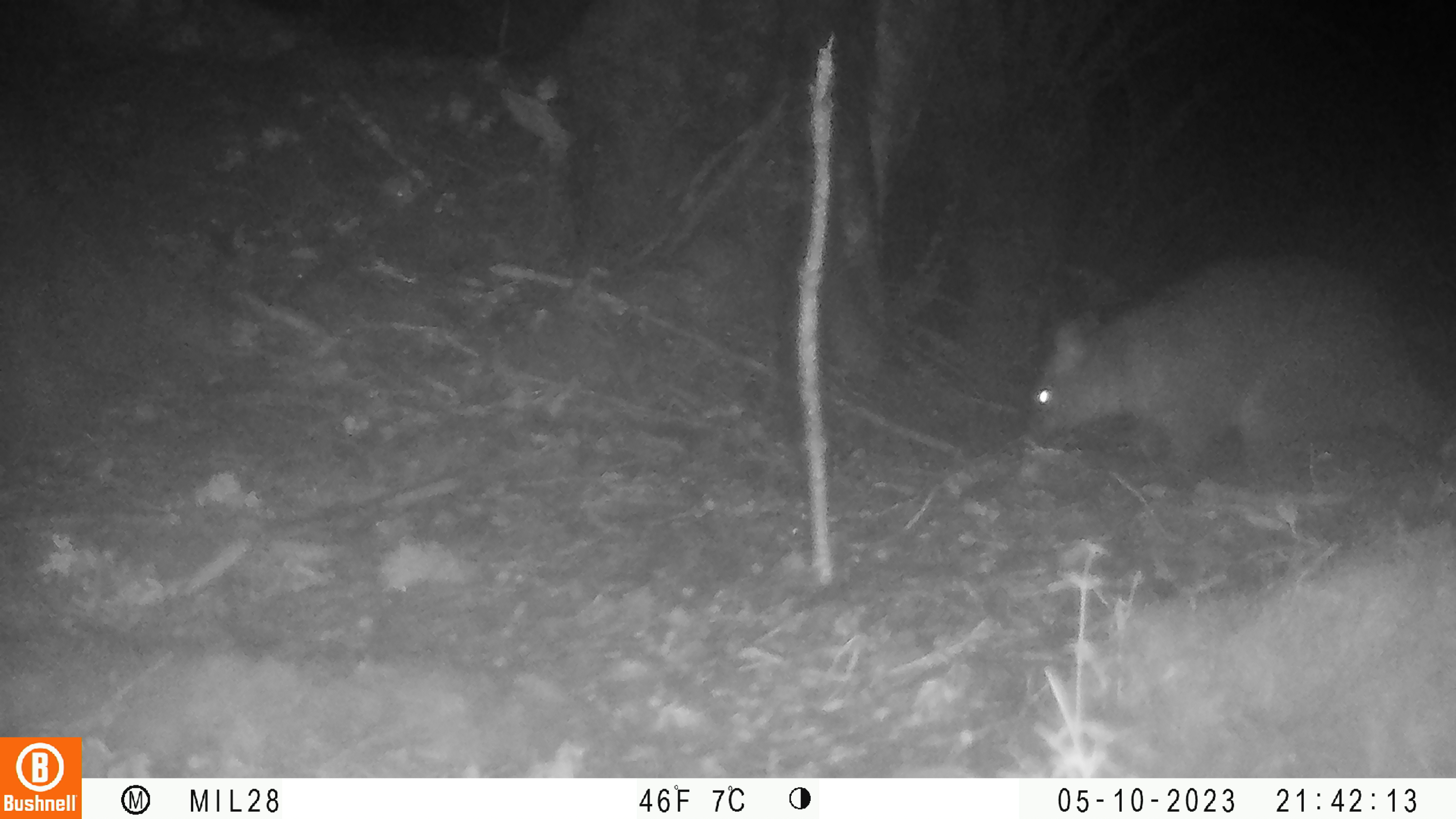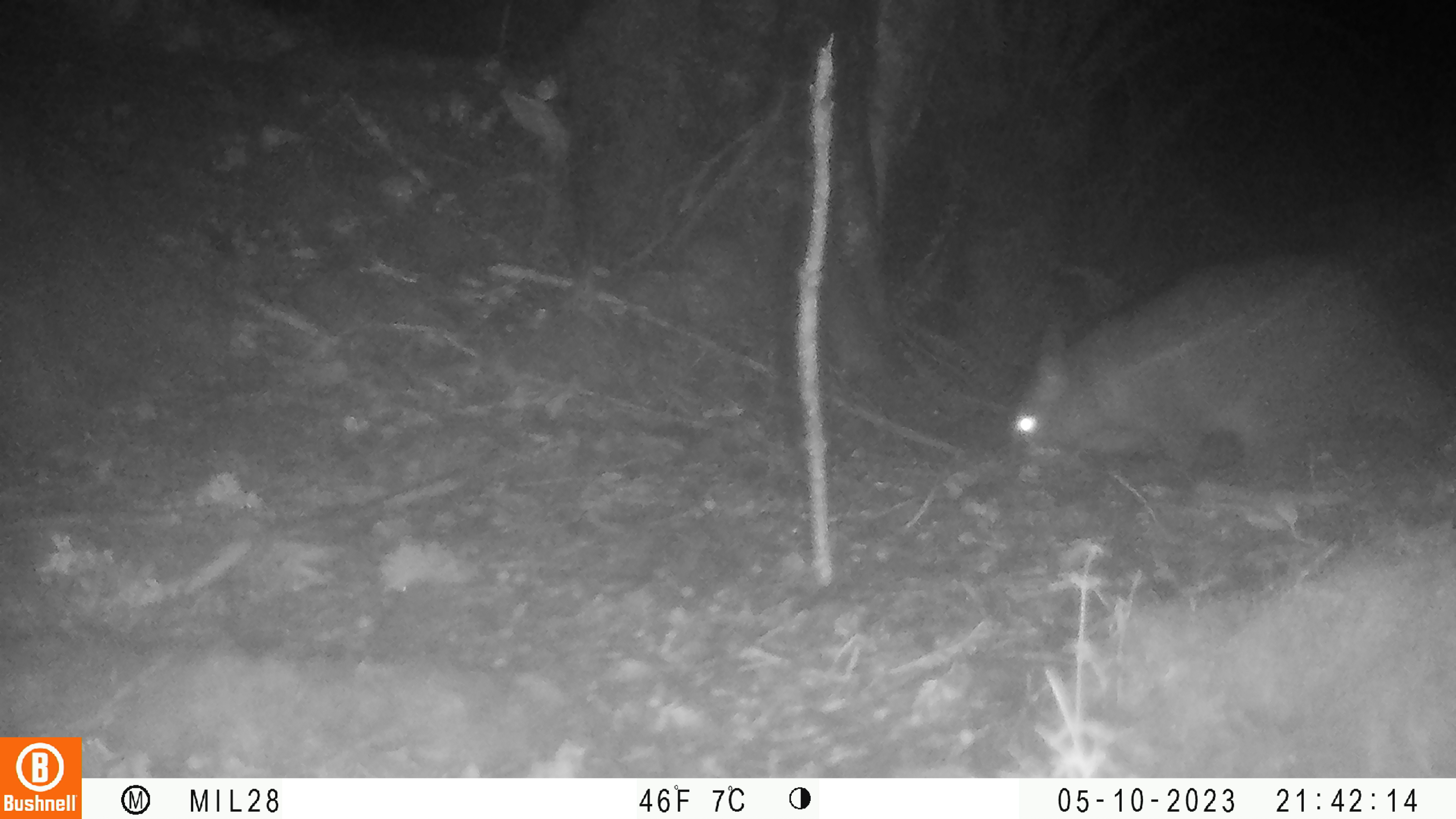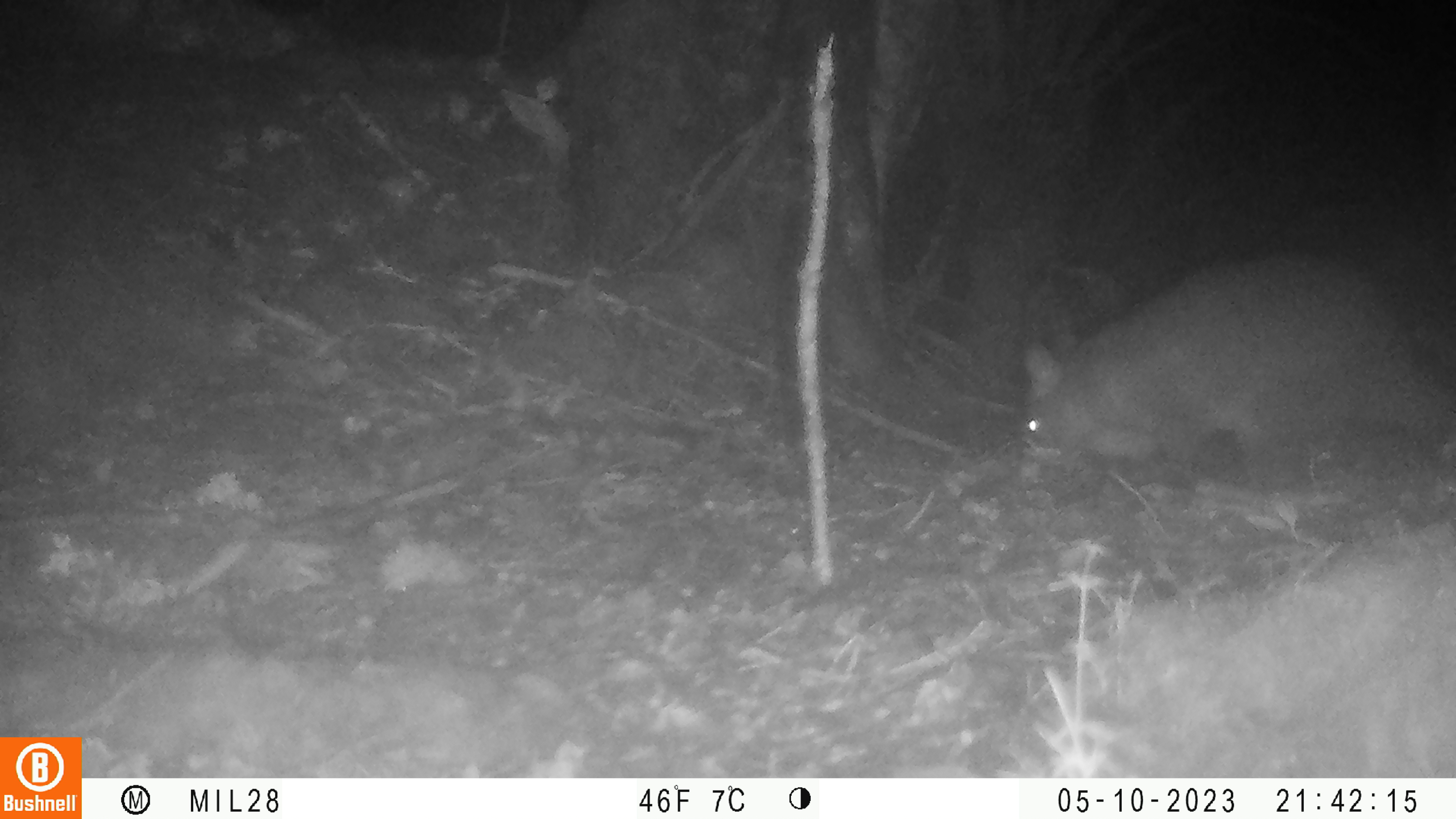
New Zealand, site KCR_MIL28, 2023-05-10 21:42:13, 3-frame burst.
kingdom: Animalia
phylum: Chordata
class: Mammalia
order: Diprotodontia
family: Phalangeridae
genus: Trichosurus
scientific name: Trichosurus vulpecula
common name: common brushtail possum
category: possum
Possum (common brushtail possum) (Trichosurus vulpecula).